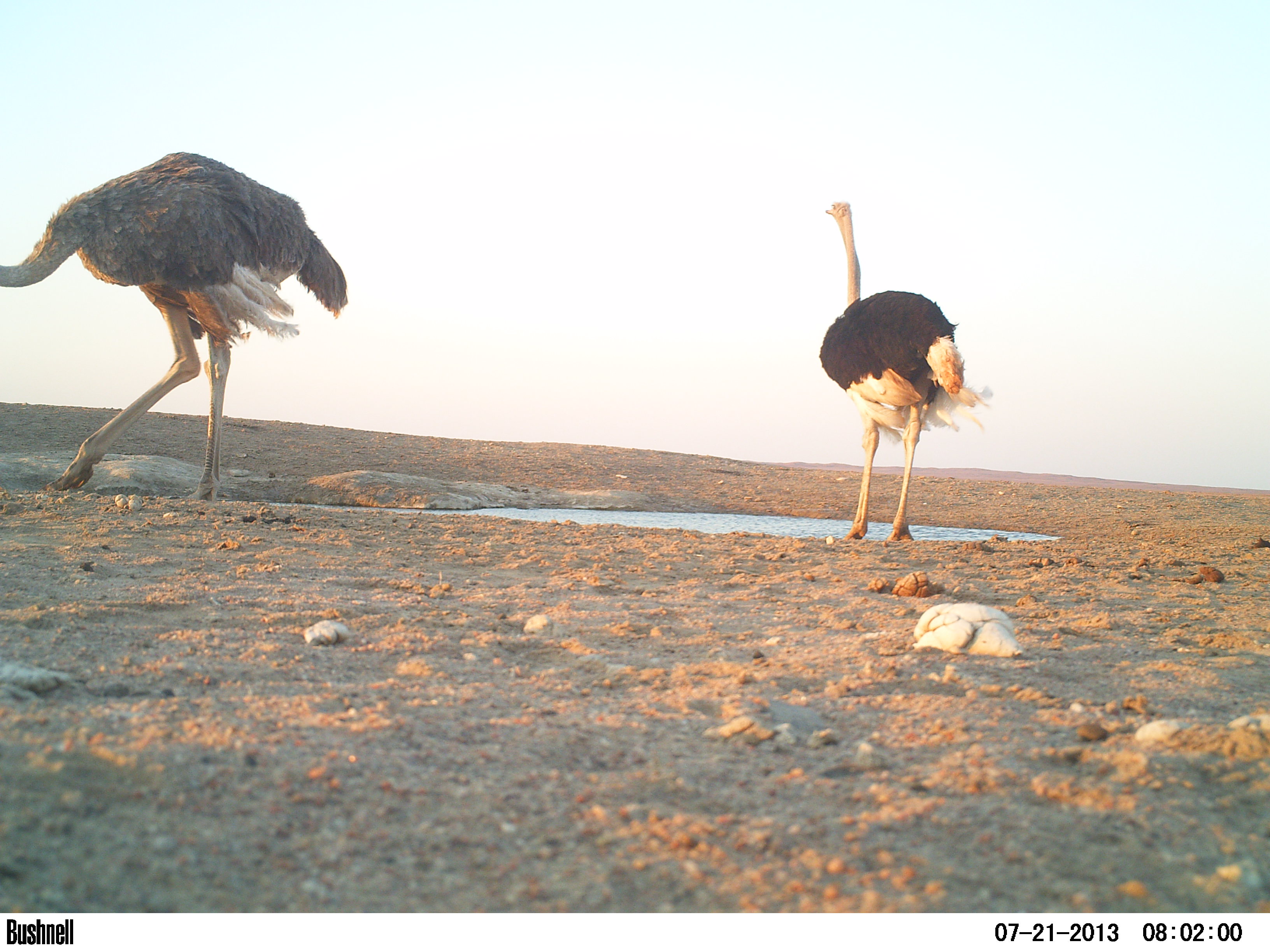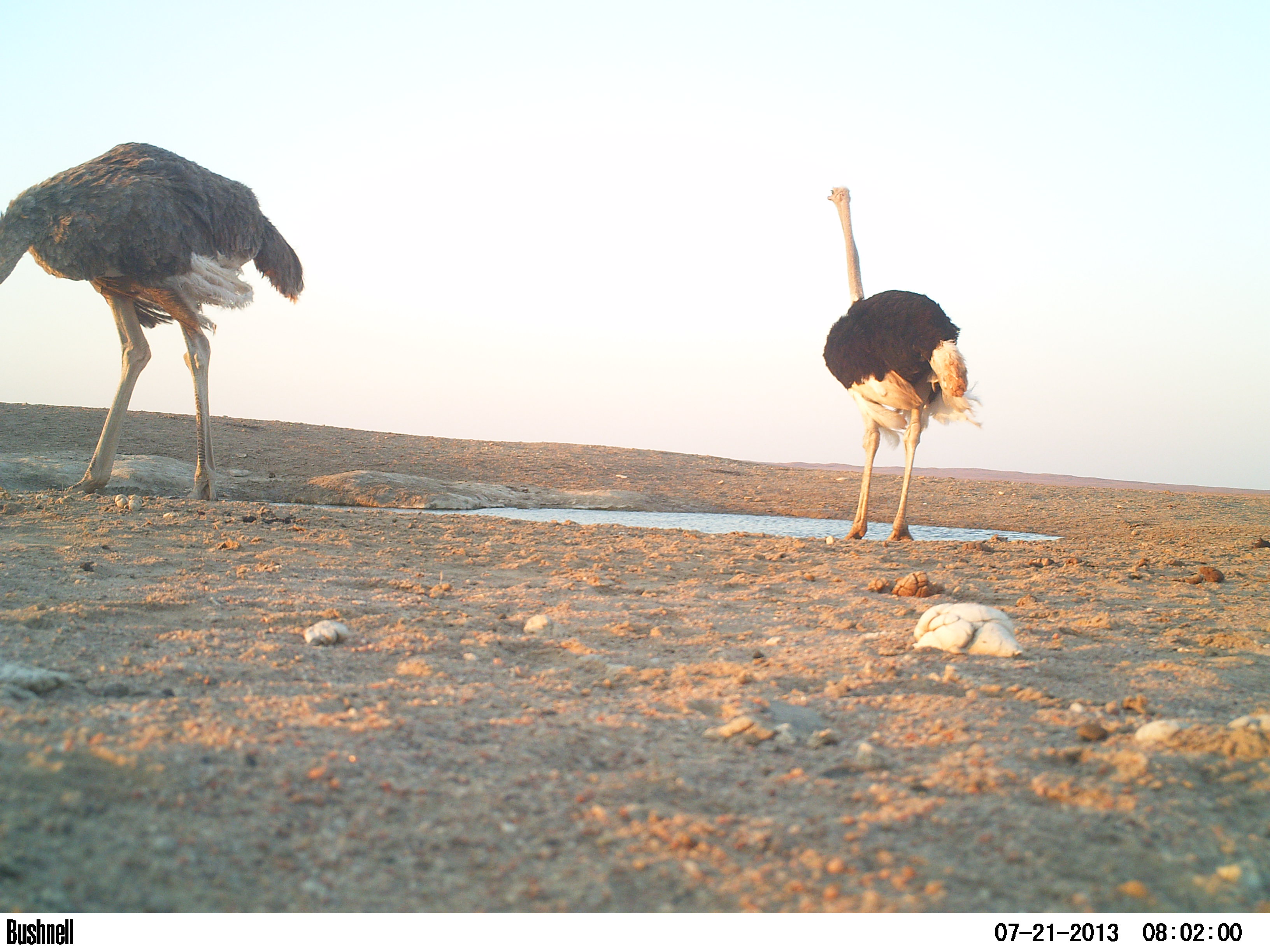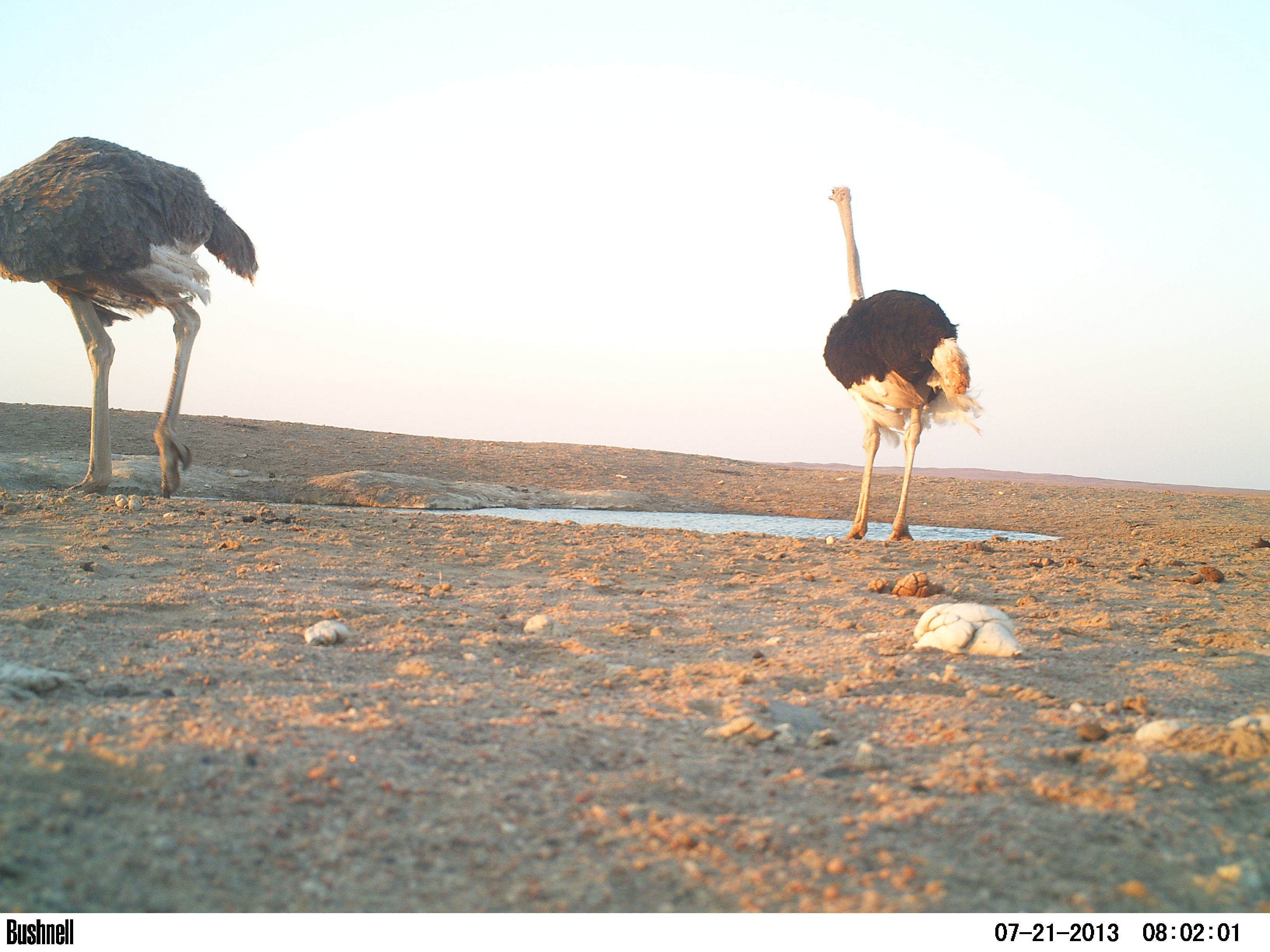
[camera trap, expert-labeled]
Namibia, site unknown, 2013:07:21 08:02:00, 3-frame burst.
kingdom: Animalia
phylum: Chordata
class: Aves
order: Struthioniformes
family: Struthionidae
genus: Struthio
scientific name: Struthio camelus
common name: common ostrich